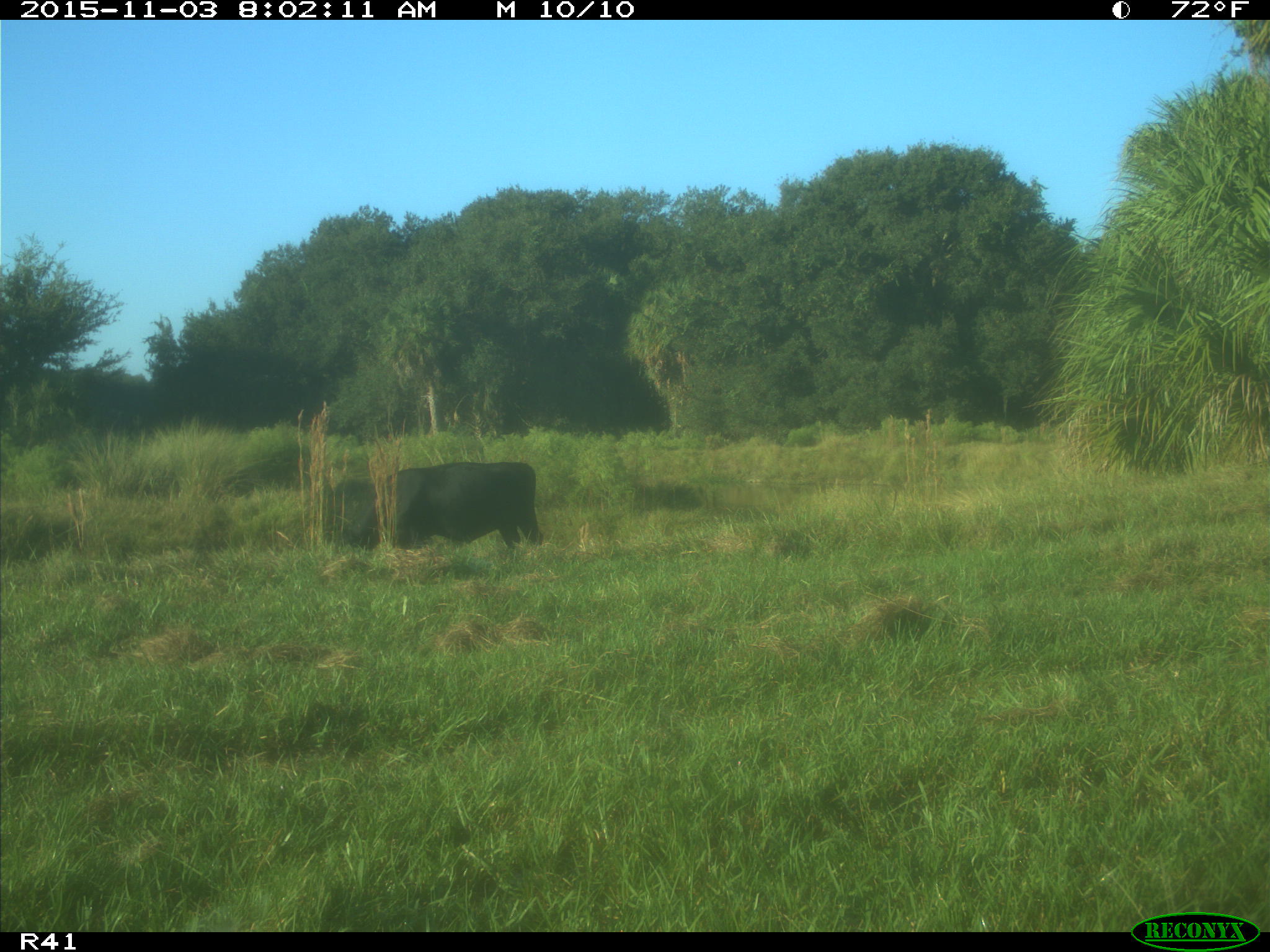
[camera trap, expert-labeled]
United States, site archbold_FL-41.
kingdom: Animalia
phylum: Chordata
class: Mammalia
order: Artiodactyla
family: Bovidae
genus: Bos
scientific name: Bos taurus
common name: domestic cow